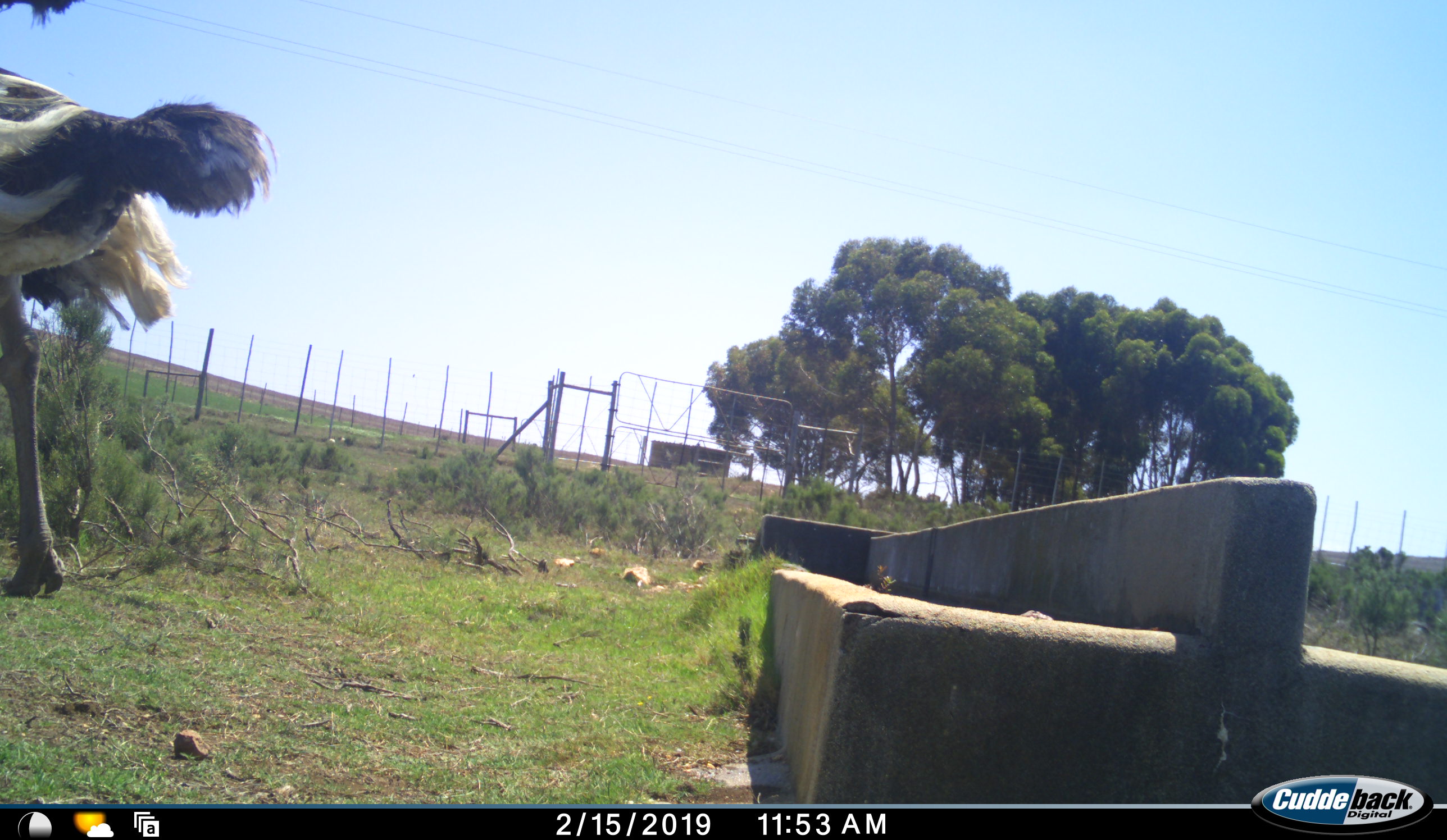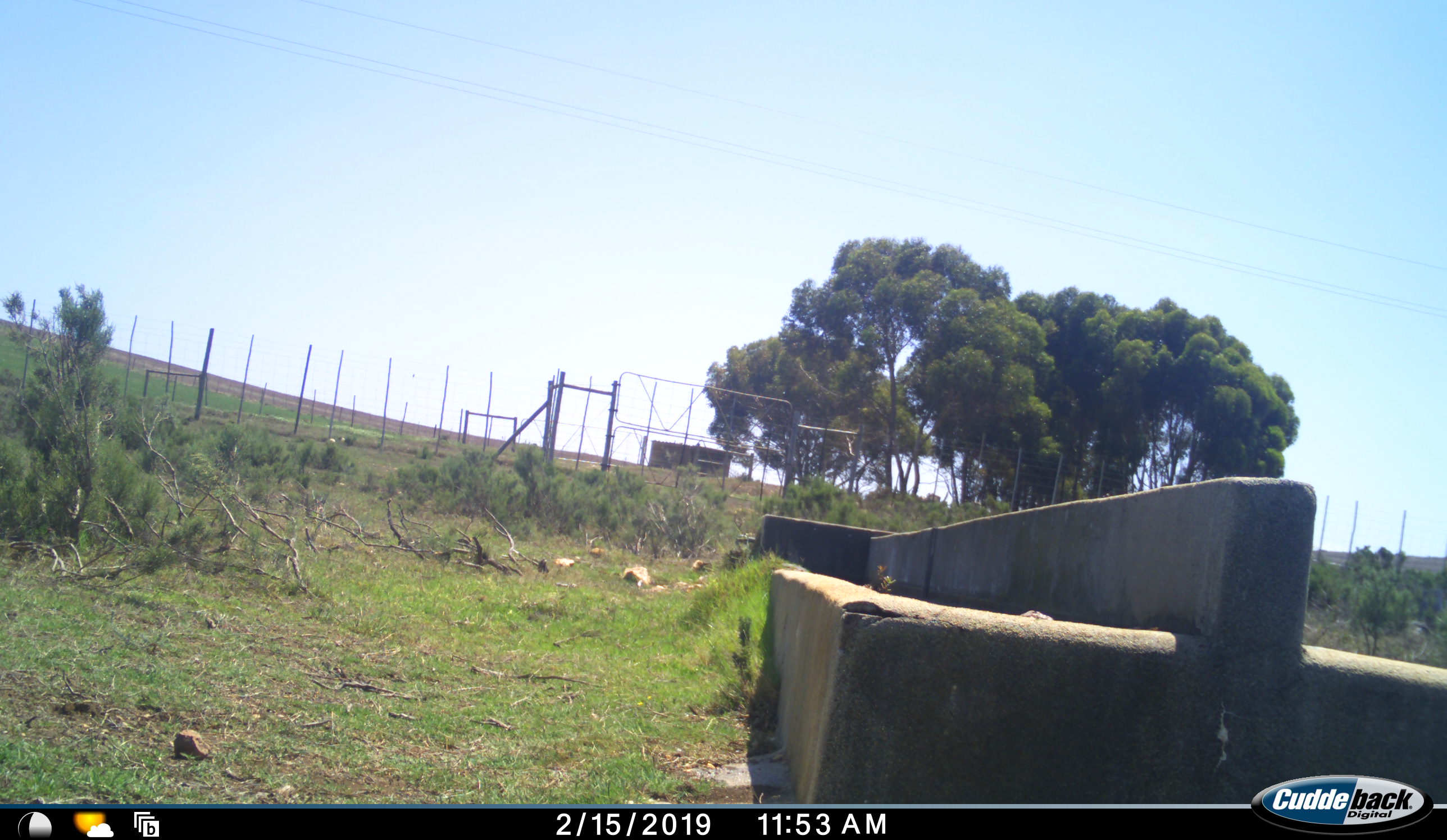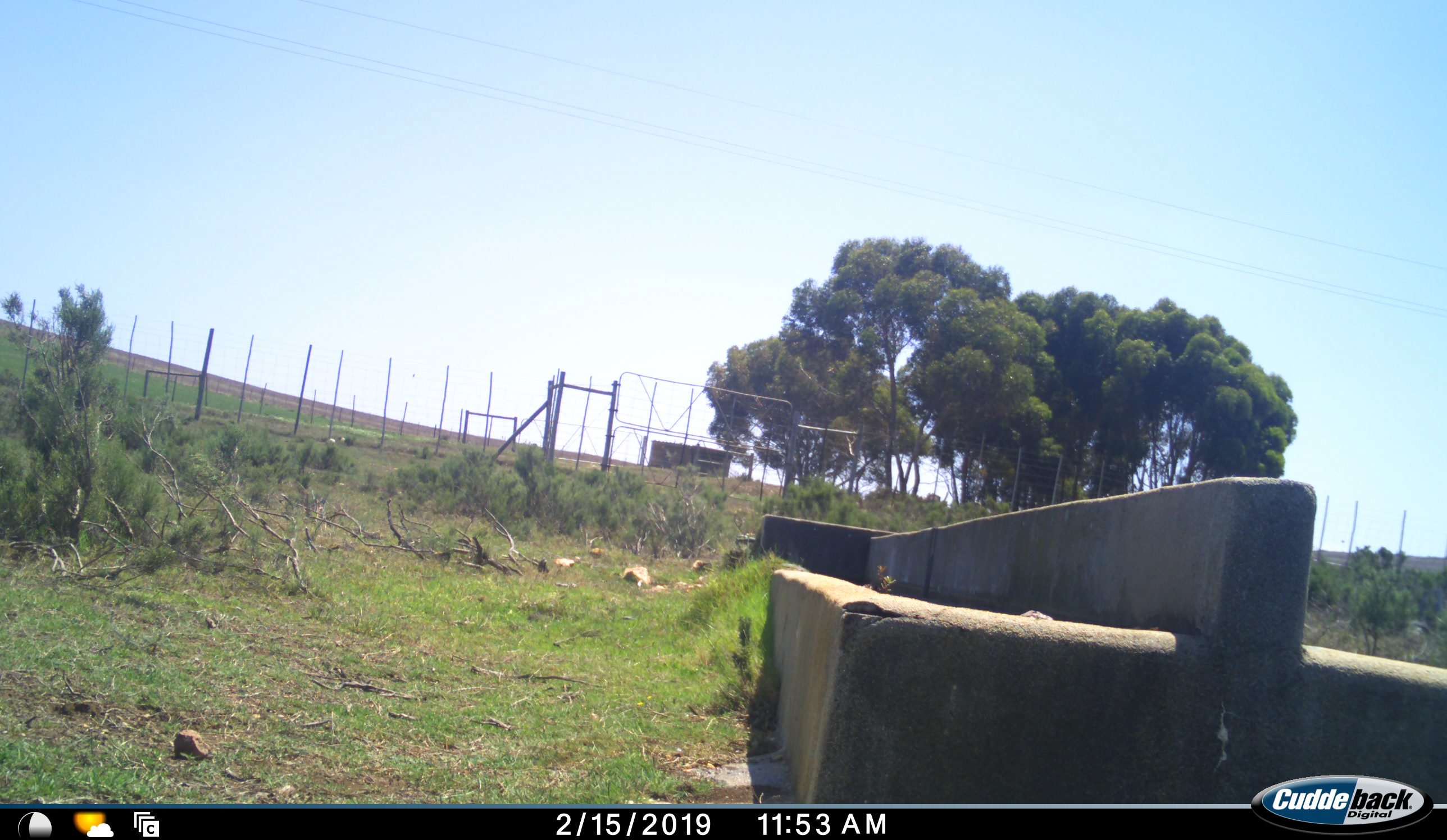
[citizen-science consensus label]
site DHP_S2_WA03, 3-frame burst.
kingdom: Animalia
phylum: Chordata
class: Aves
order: Struthioniformes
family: Struthionidae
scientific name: Struthionidae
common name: ostrich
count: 1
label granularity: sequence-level